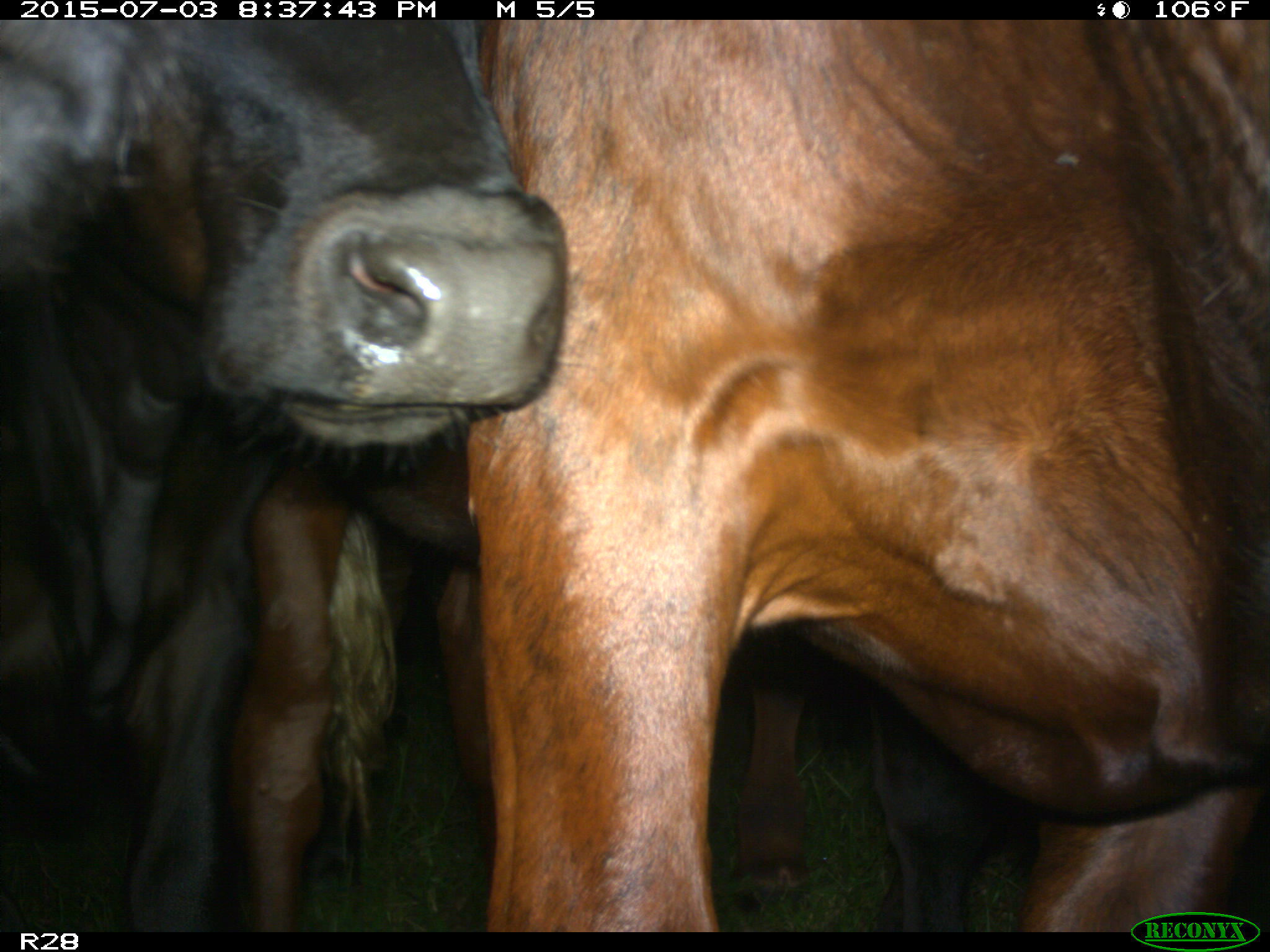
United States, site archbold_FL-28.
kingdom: Animalia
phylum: Chordata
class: Mammalia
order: Artiodactyla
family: Bovidae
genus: Bos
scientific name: Bos taurus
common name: domestic cow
Bos taurus (domestic cow).